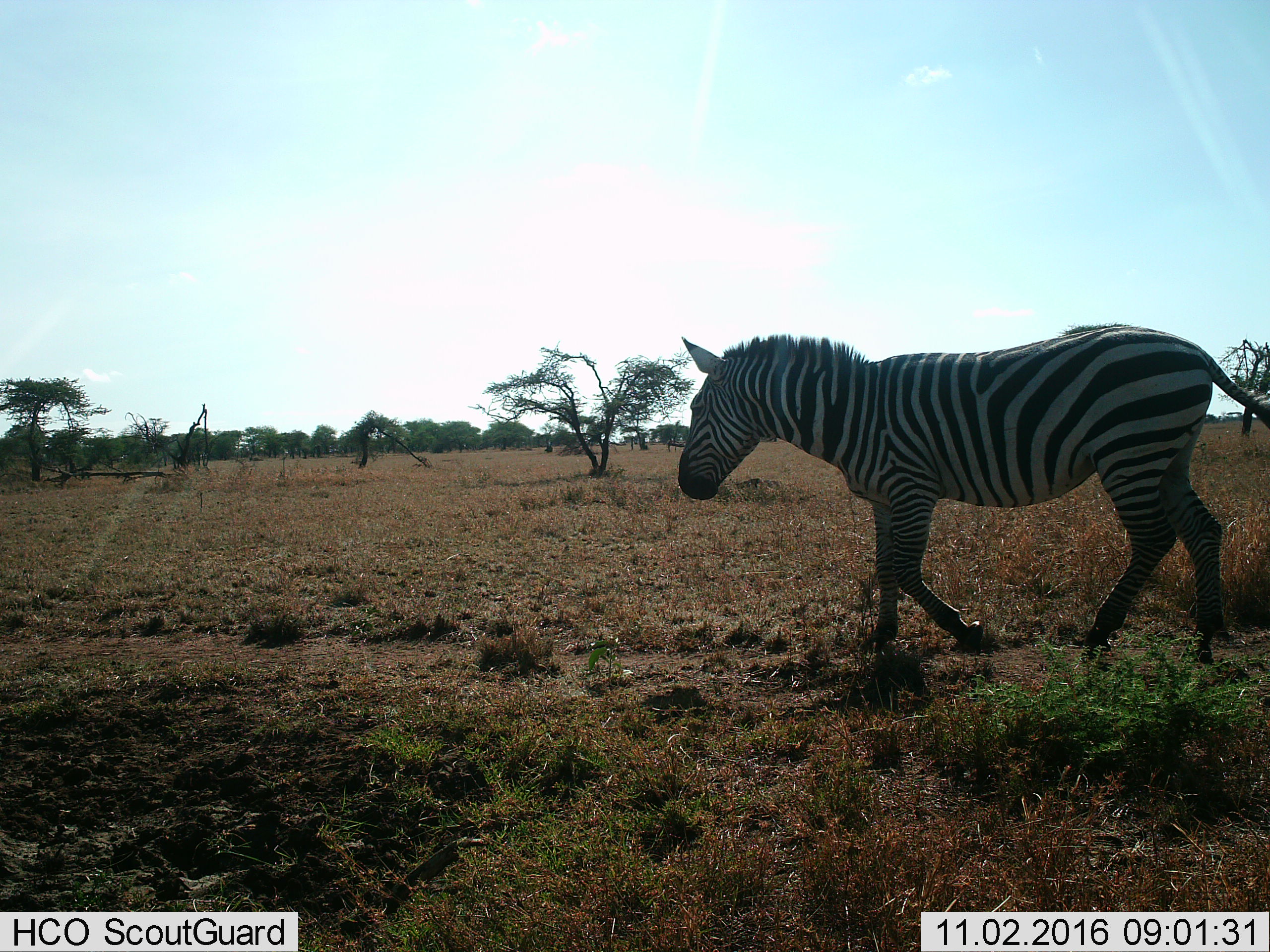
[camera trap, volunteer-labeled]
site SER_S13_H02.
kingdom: Animalia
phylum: Chordata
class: Mammalia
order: Perissodactyla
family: Equidae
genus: Equus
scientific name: Equus quagga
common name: plains zebra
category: zebraplains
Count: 1.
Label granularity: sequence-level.